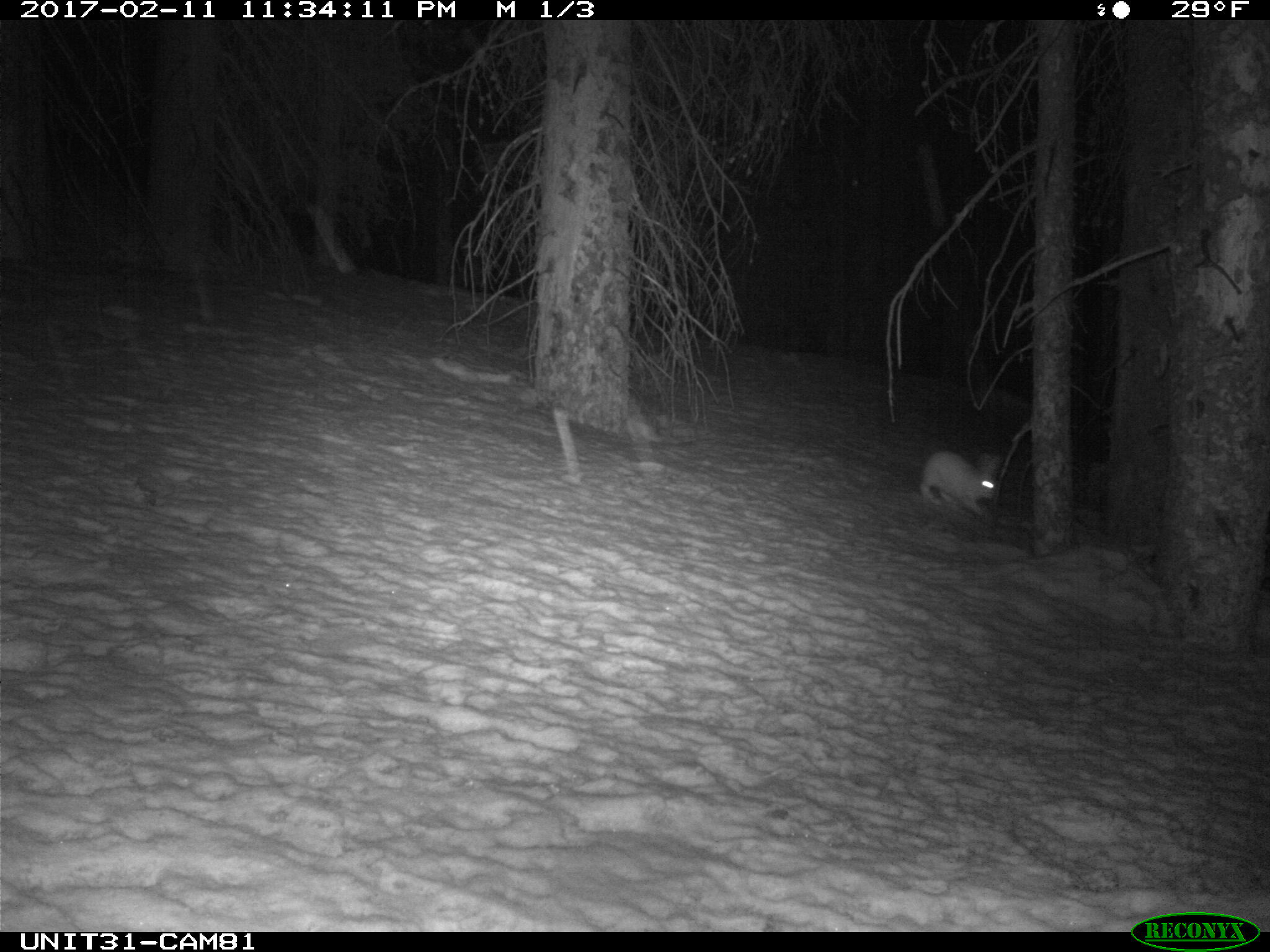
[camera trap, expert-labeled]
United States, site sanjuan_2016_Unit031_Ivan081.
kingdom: Animalia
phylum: Chordata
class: Mammalia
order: Lagomorpha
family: Leporidae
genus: Lepus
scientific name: Lepus americanus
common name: snowshoe hare